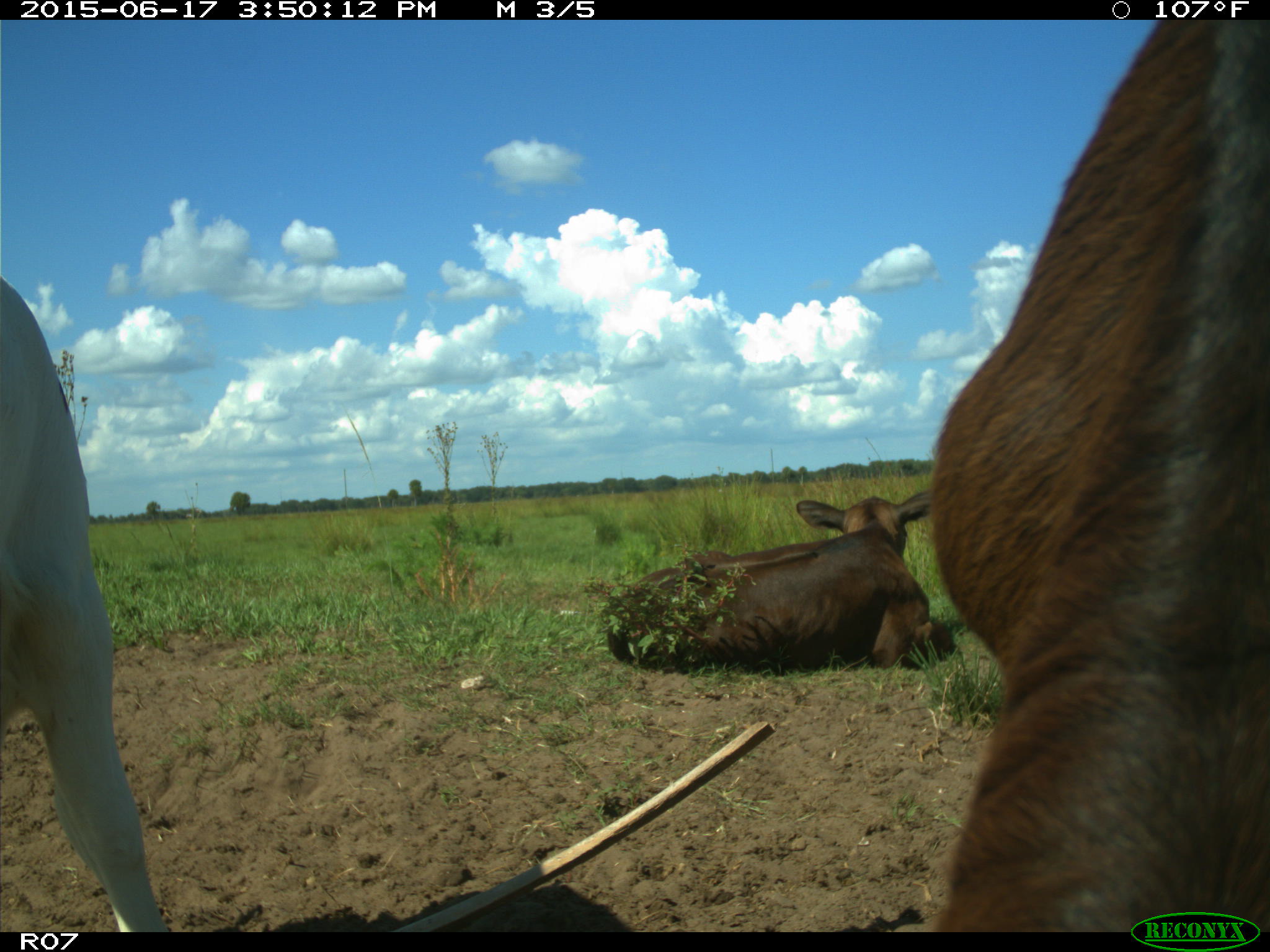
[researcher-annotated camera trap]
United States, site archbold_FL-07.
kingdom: Animalia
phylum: Chordata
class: Mammalia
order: Artiodactyla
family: Bovidae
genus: Bos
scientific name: Bos taurus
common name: domestic cow